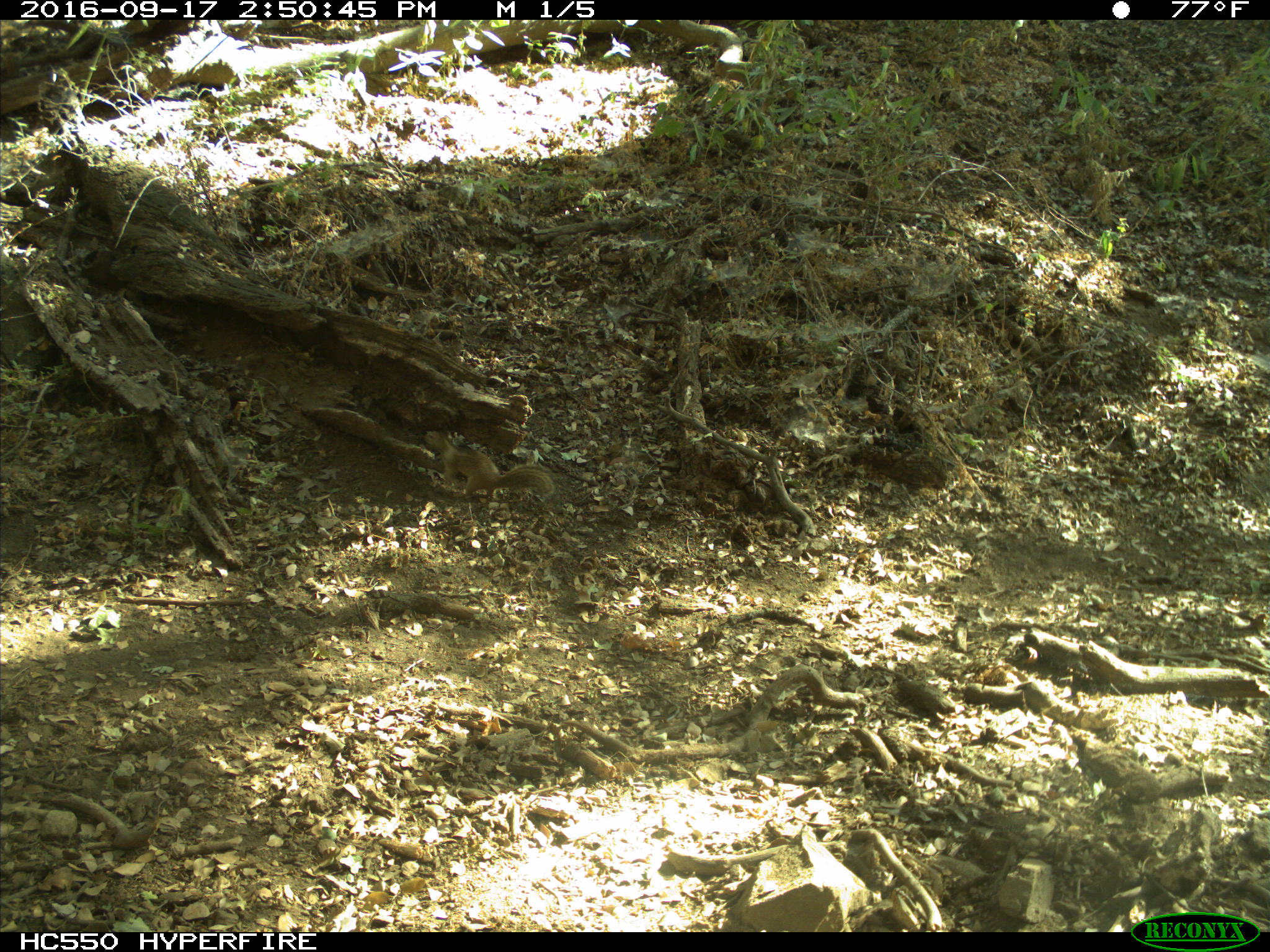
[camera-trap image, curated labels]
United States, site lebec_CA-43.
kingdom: Animalia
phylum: Chordata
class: Mammalia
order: Rodentia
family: Sciuridae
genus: Otospermophilus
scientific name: Otospermophilus beecheyi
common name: california ground squirrel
Otospermophilus beecheyi (california ground squirrel).